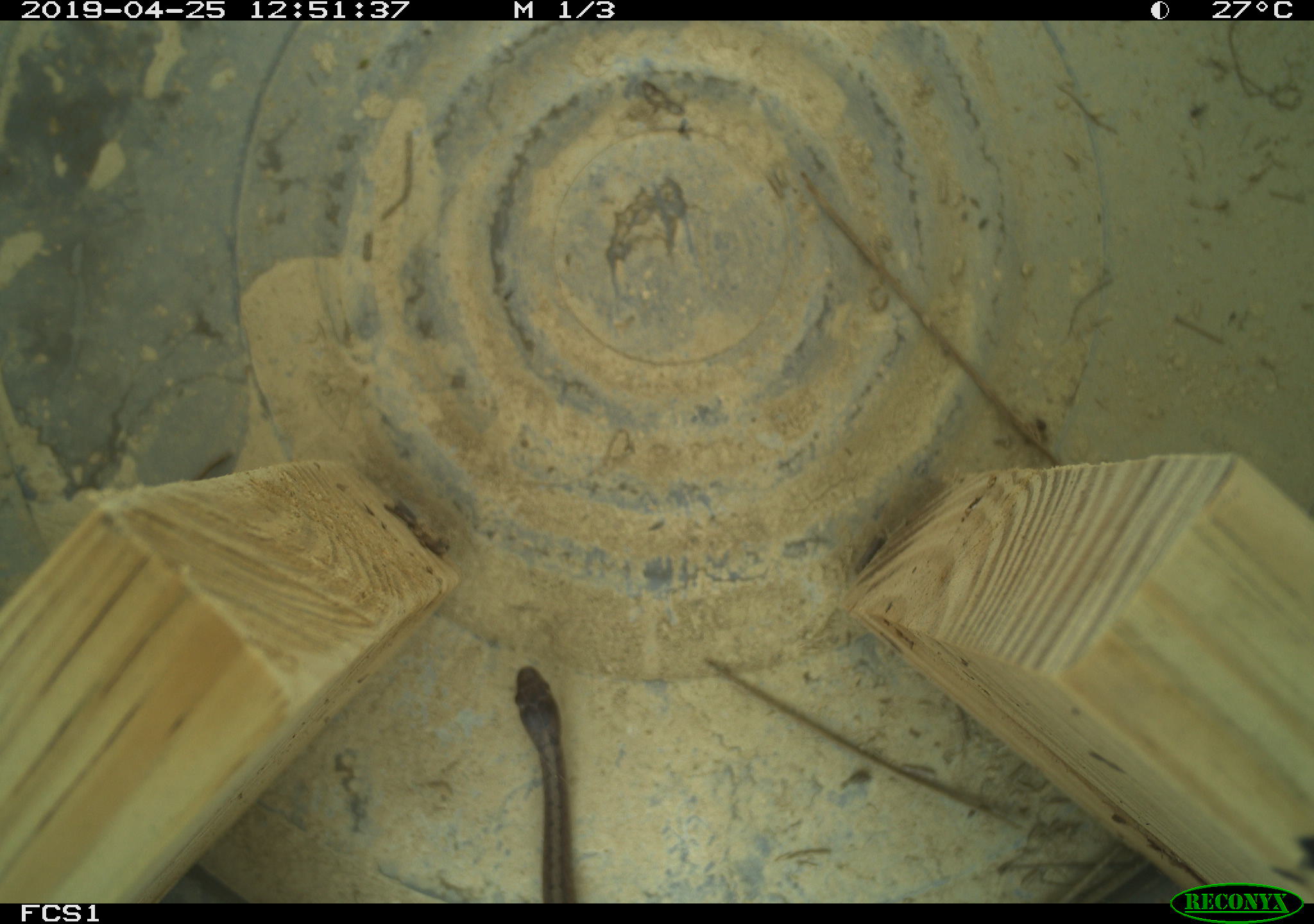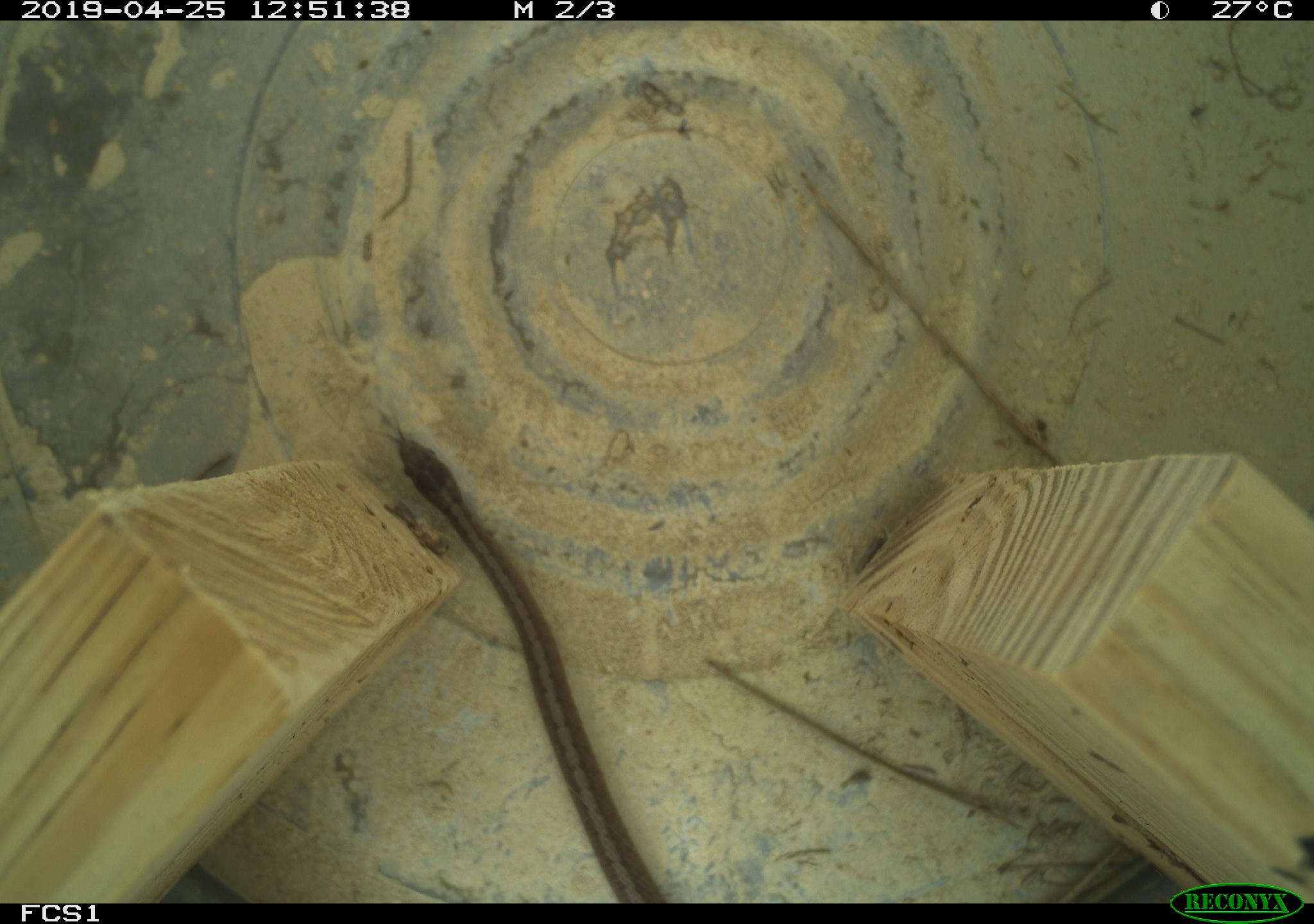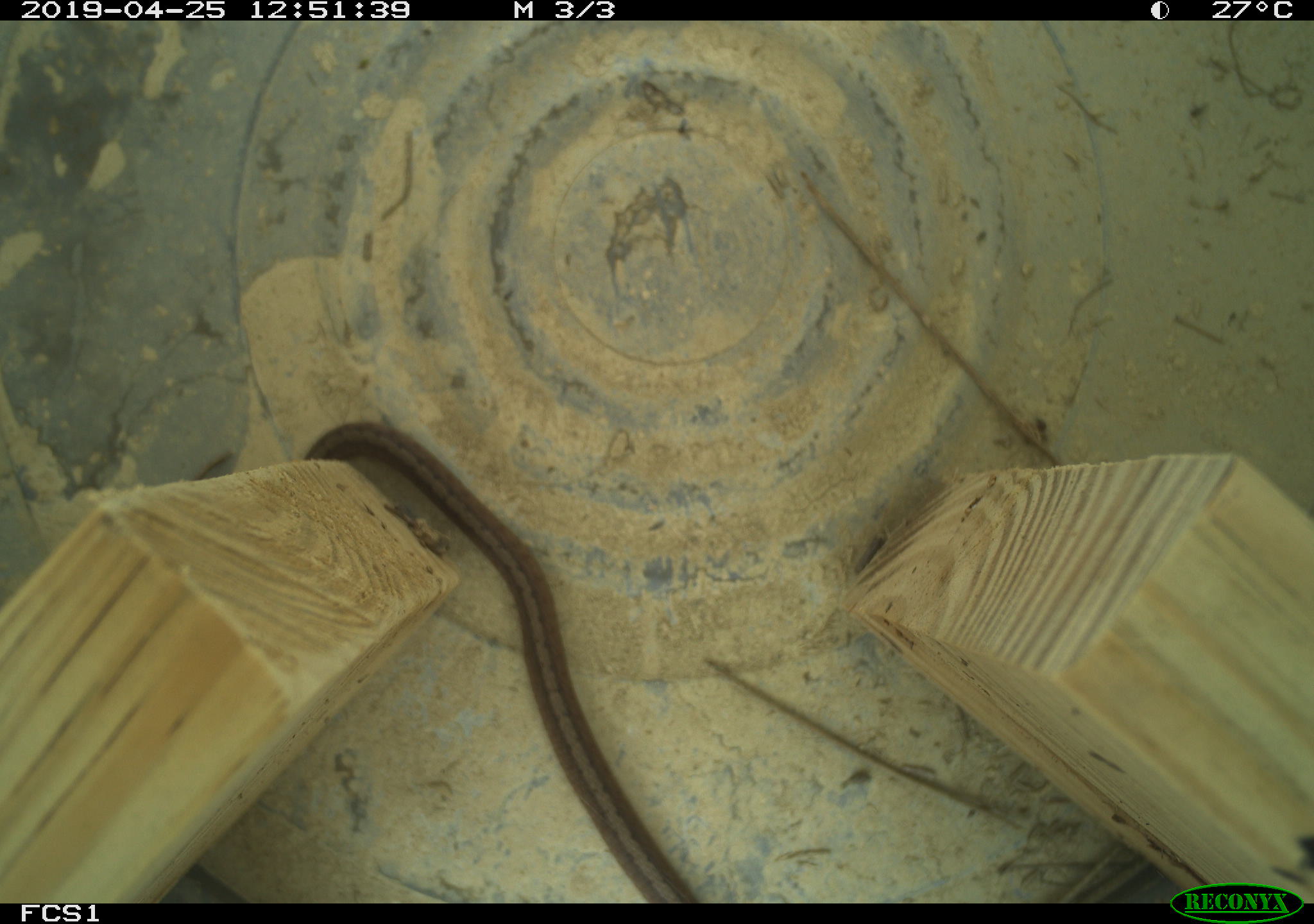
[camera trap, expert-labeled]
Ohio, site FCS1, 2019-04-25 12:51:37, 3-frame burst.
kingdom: Animalia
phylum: Chordata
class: Reptilia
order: Squamata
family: Colubridae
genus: Storeria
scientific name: Storeria dekayi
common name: dekay's brownsnake